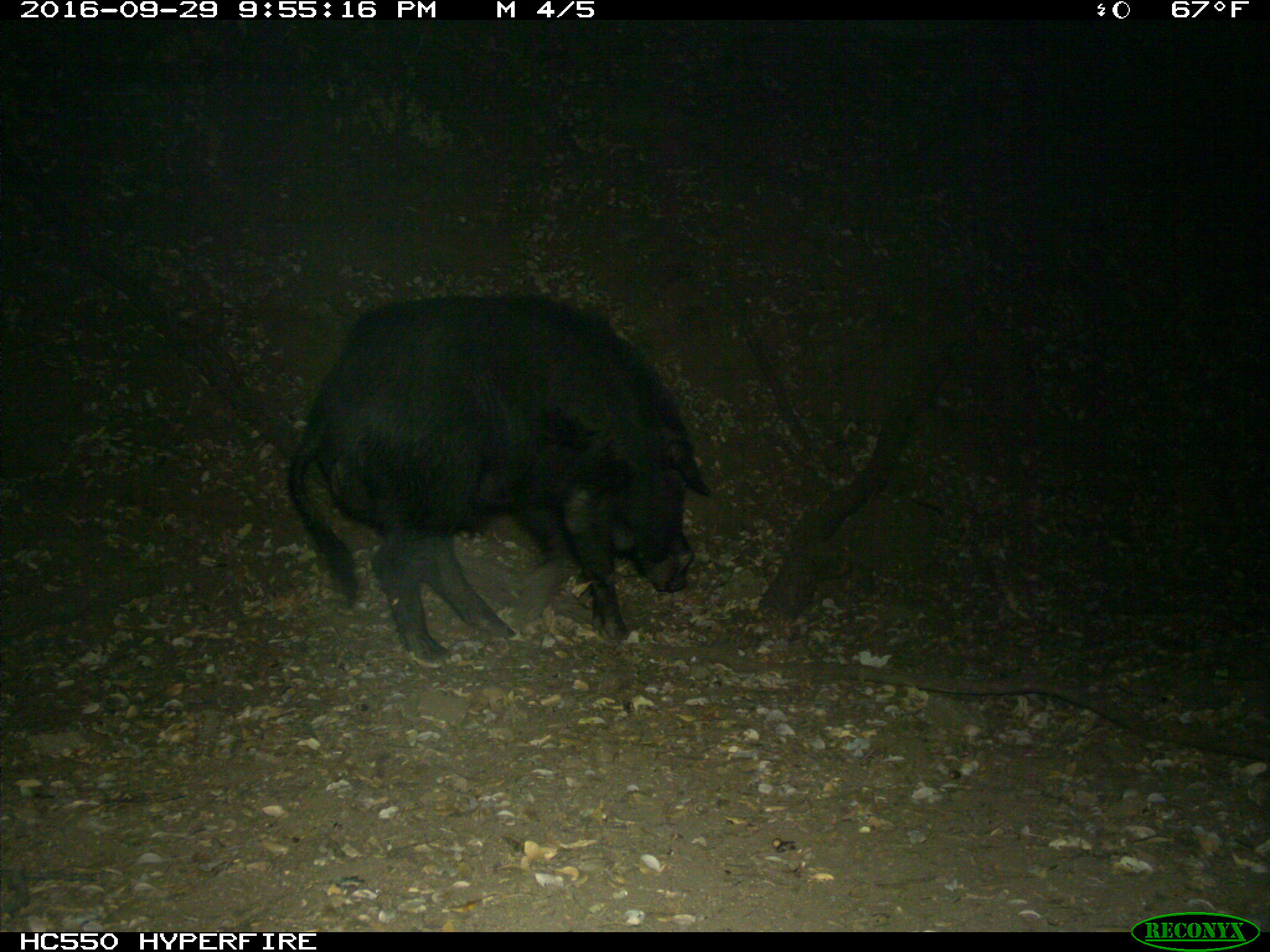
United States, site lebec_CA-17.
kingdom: Animalia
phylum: Chordata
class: Mammalia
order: Artiodactyla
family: Suidae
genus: Sus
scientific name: Sus scrofa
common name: wild boar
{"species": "Sus scrofa (wild boar)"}